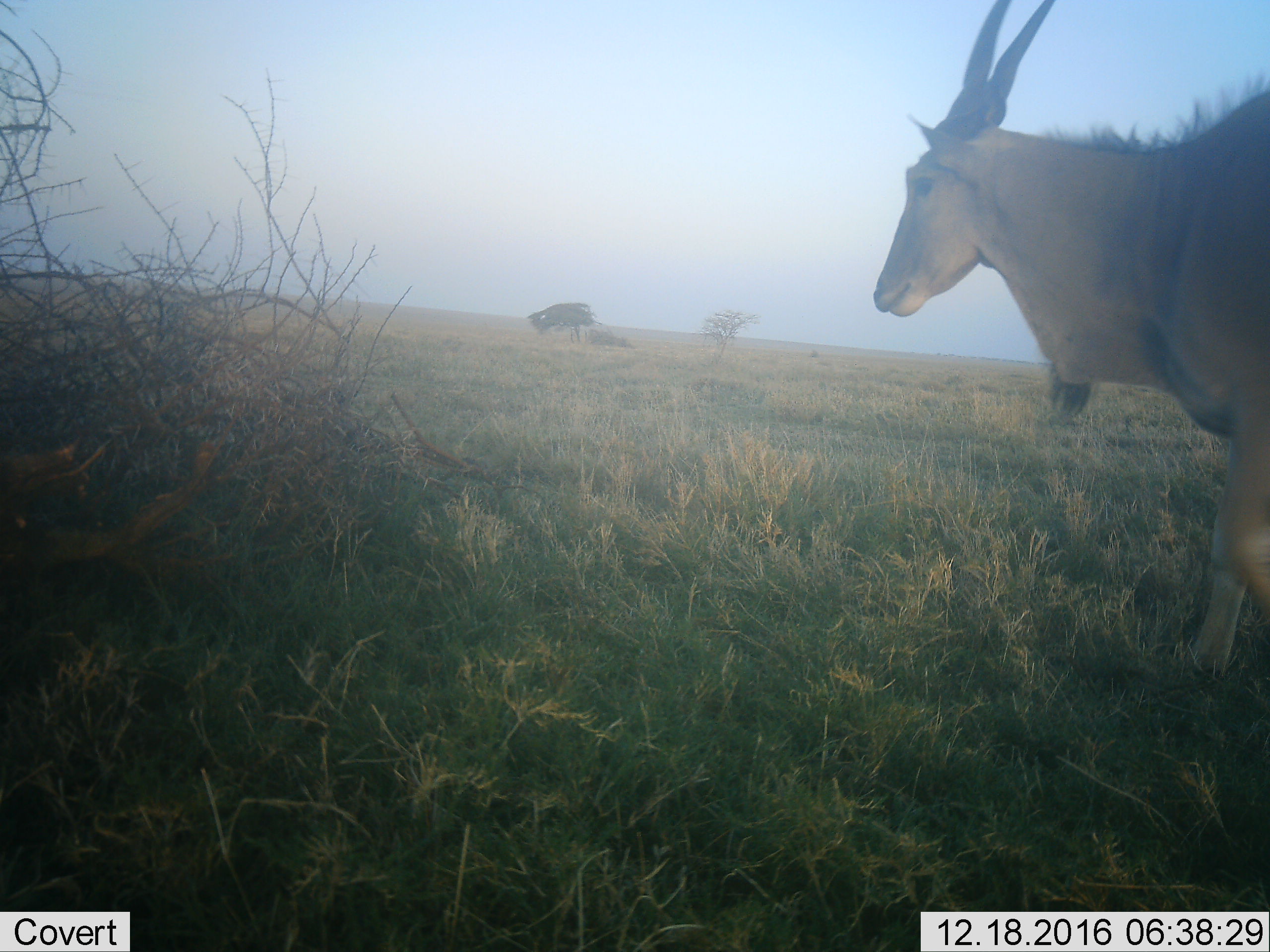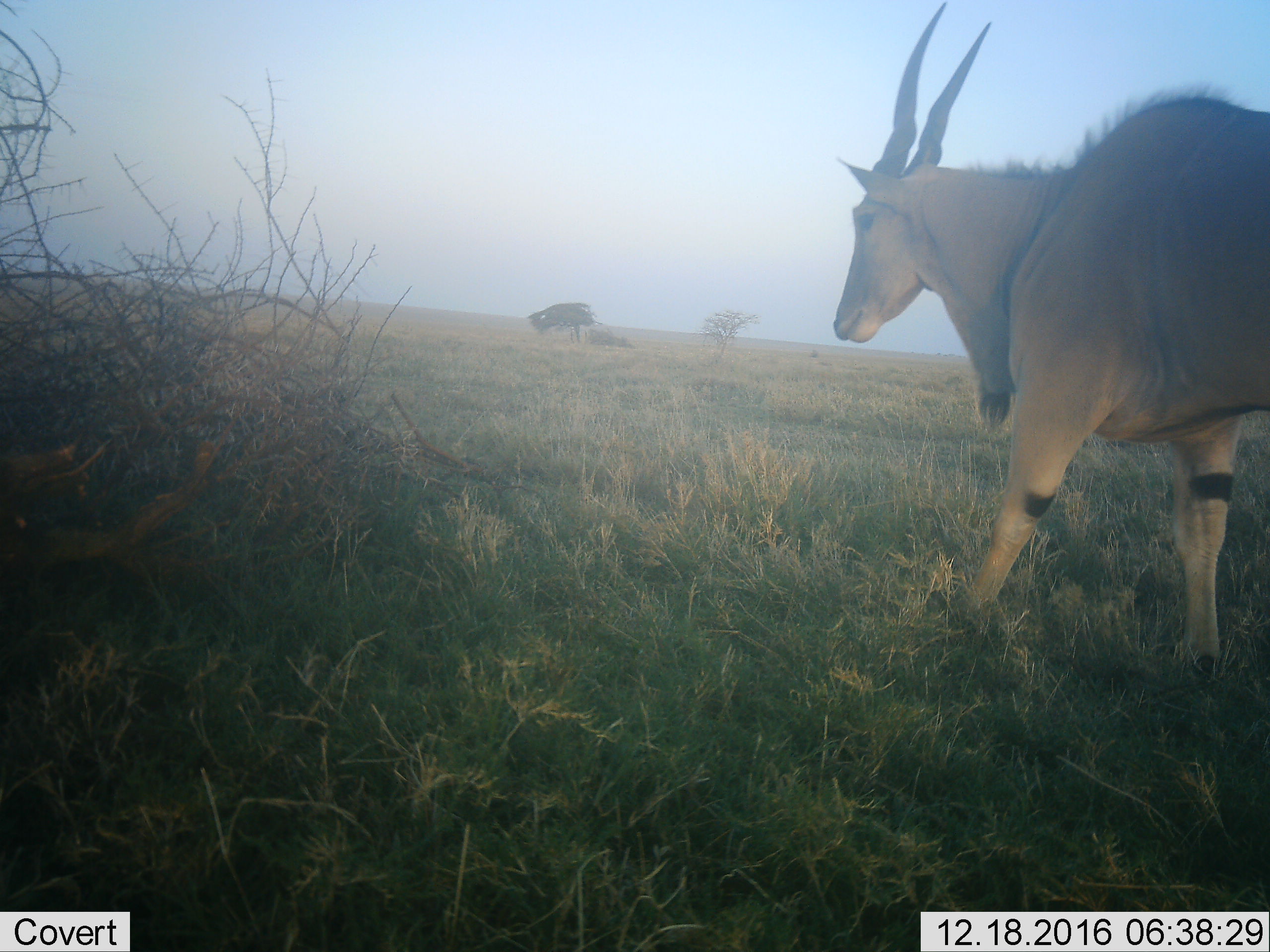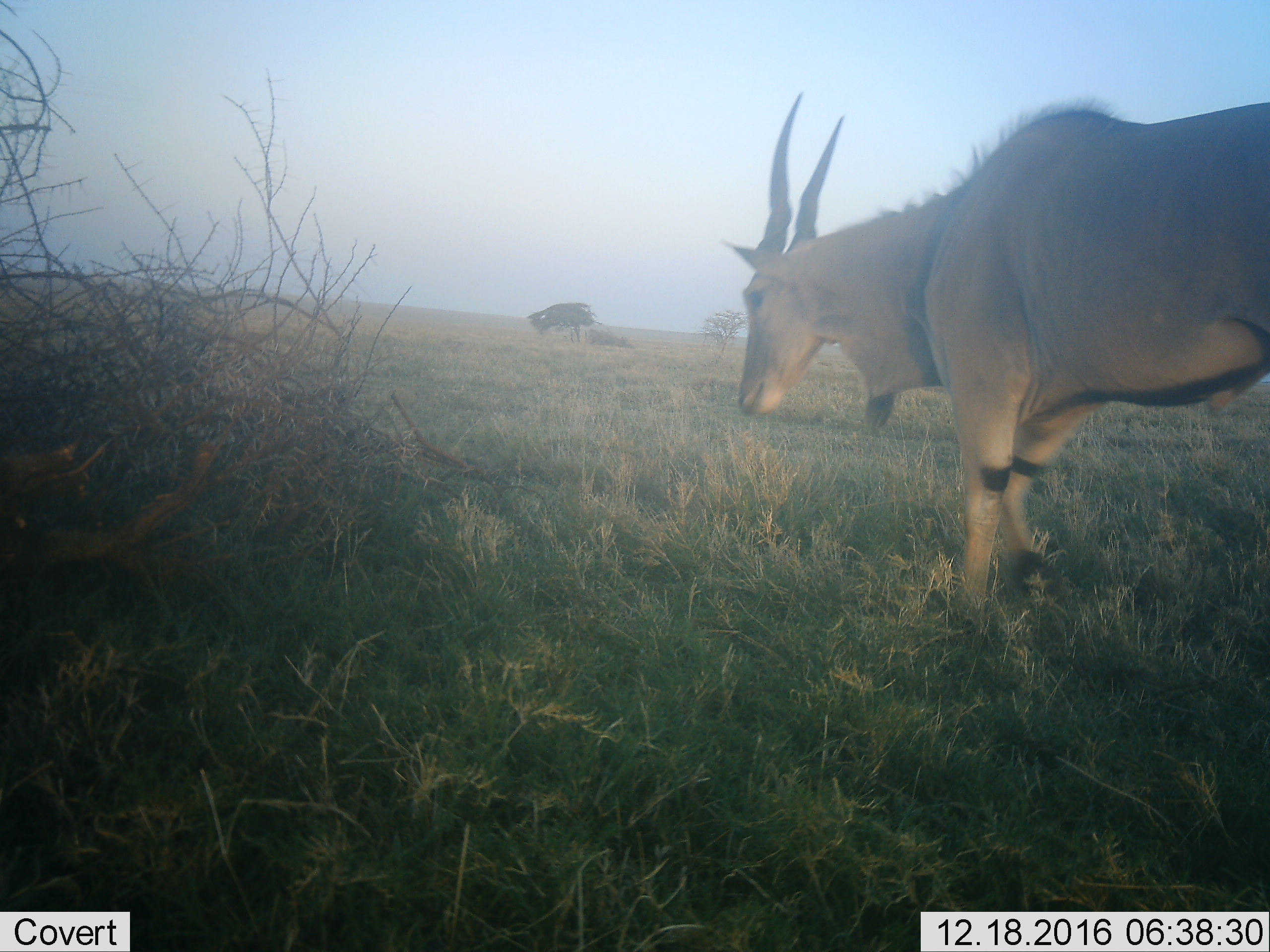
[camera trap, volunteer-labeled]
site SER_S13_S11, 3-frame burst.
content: unidentified animal